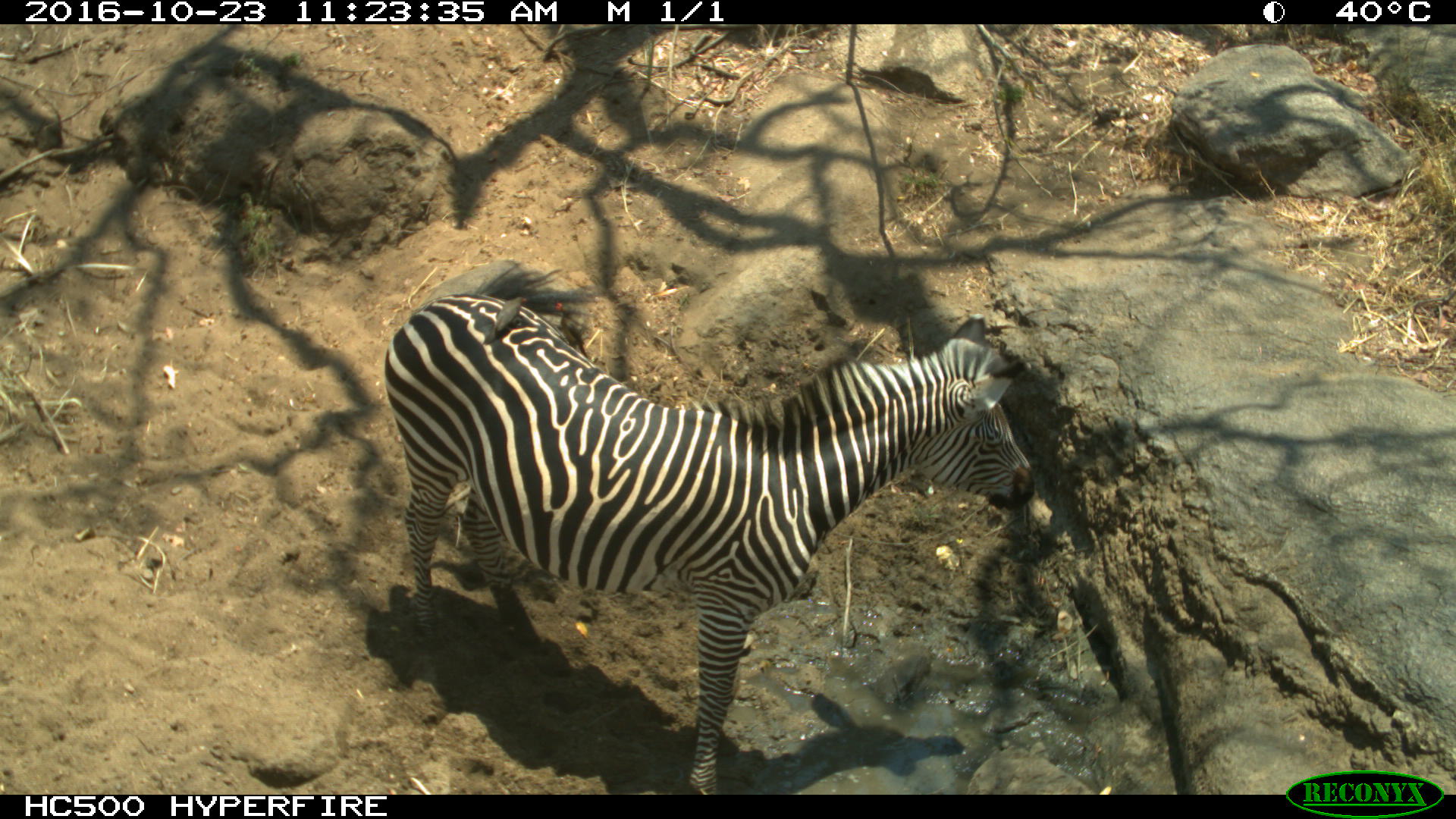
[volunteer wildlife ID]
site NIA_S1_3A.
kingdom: Animalia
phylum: Chordata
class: Mammalia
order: Perissodactyla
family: Equidae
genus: Equus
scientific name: Equus quagga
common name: plains zebra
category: zebraplains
Zebraplains (plains zebra) (Equus quagga), count 1. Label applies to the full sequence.